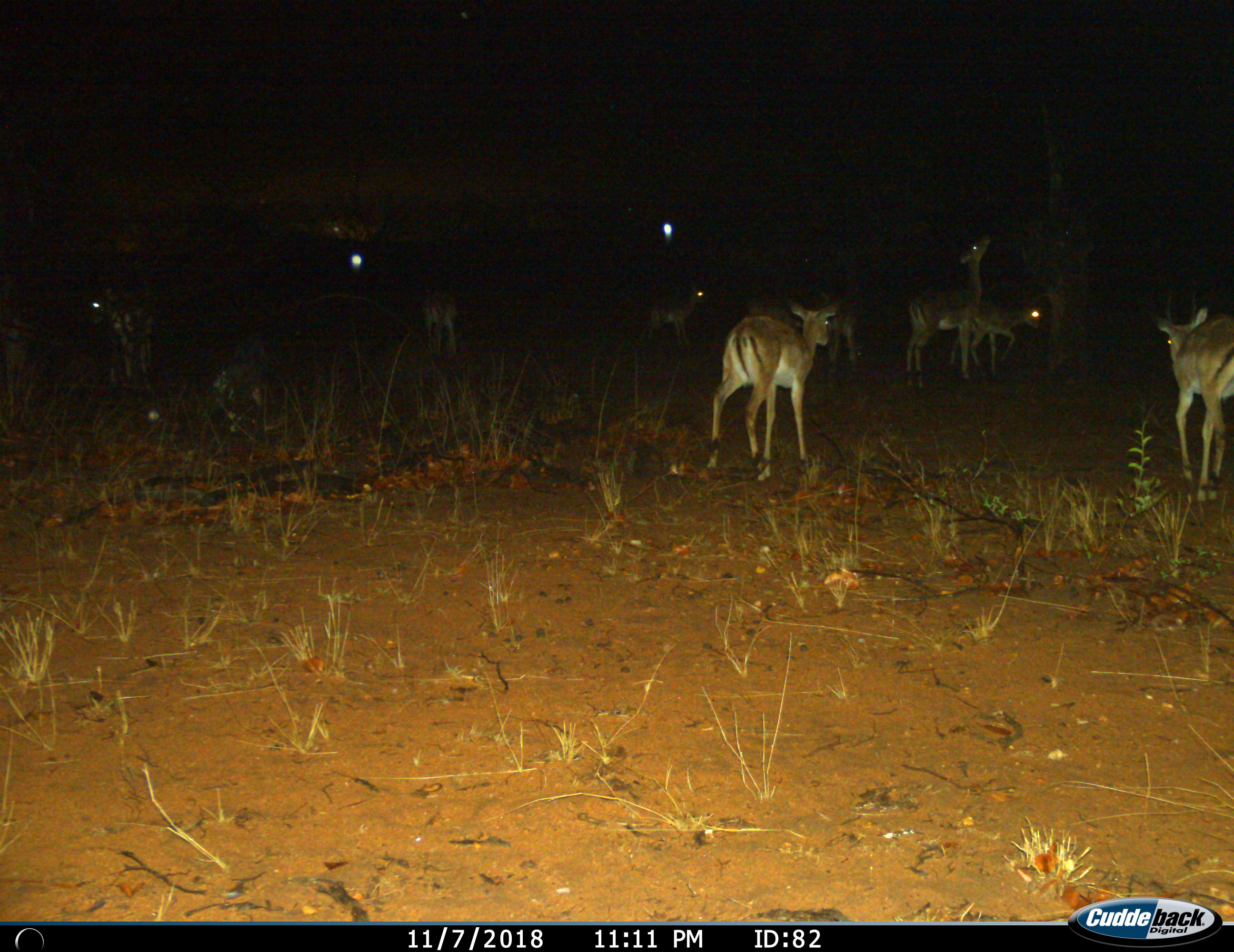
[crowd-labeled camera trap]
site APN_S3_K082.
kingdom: Animalia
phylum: Chordata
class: Mammalia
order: Artiodactyla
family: Bovidae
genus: Aepyceros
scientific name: Aepyceros melampus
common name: impala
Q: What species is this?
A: Impala (Aepyceros melampus).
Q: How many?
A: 9.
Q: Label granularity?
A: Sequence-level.